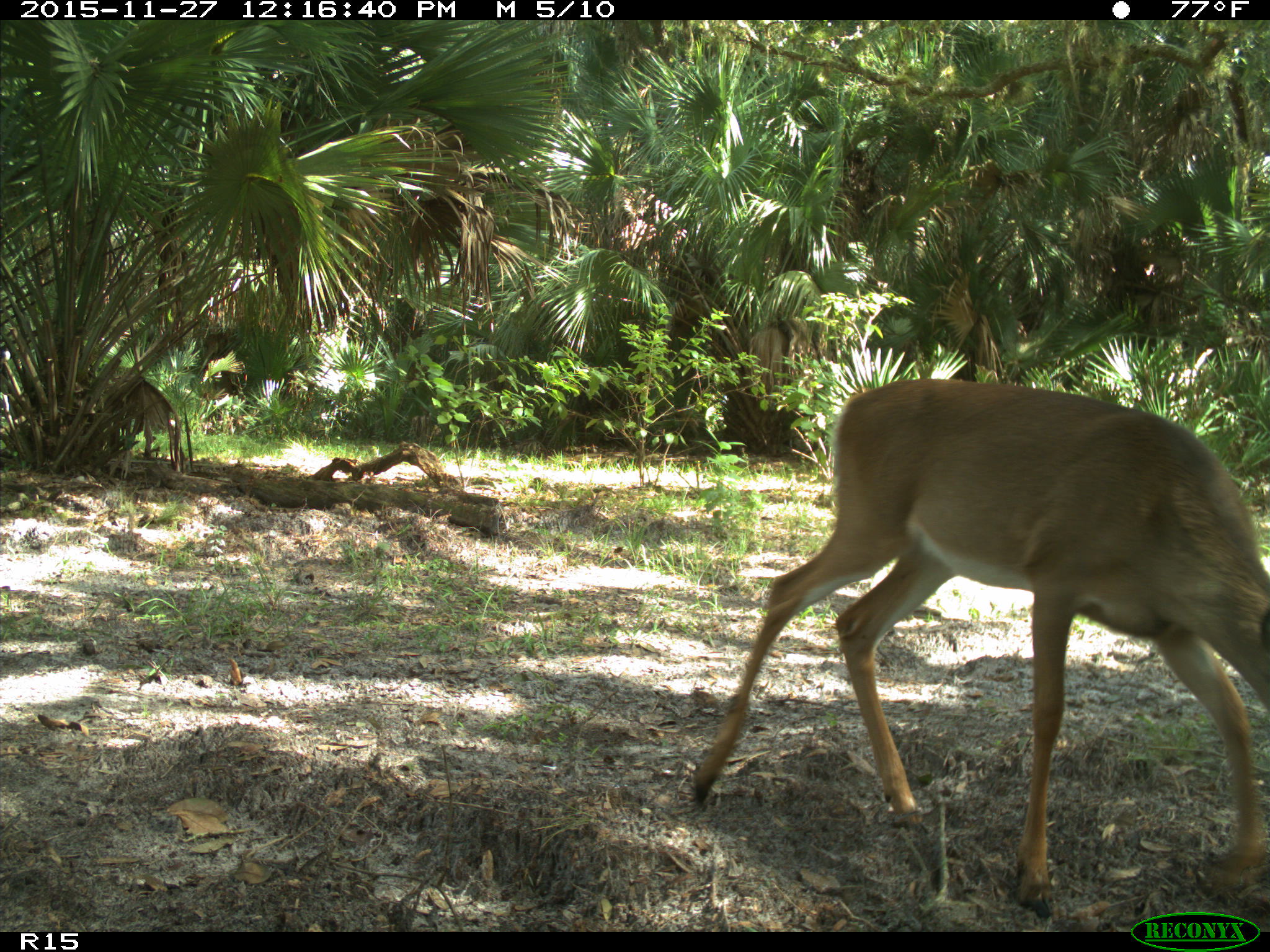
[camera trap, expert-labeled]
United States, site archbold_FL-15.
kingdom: Animalia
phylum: Chordata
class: Mammalia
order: Artiodactyla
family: Cervidae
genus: Odocoileus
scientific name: Odocoileus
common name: deer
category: unidentified deer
Unidentified deer (deer) (Odocoileus).